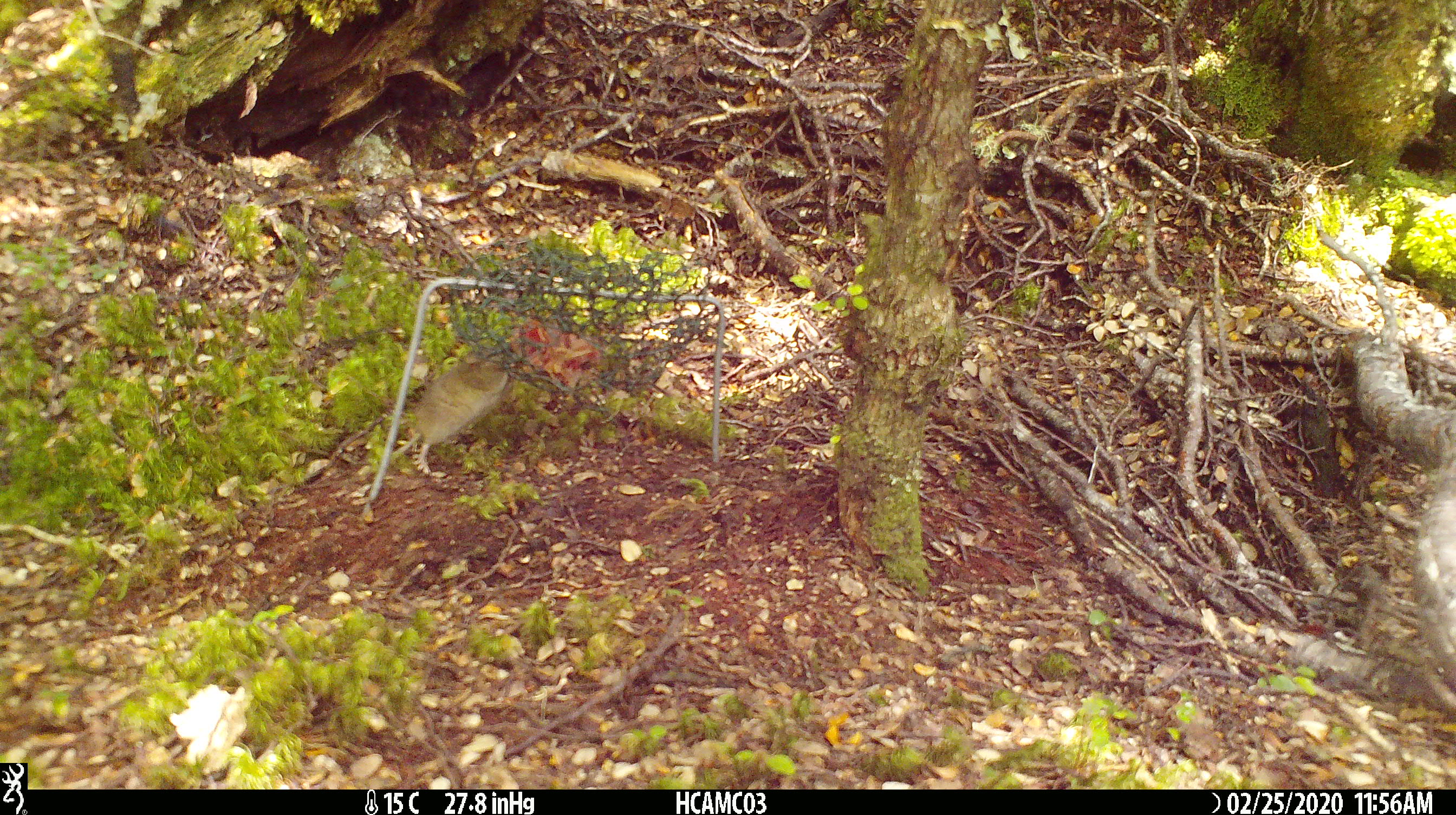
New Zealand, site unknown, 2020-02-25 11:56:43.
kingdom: Animalia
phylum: Chordata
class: Mammalia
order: Rodentia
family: Muridae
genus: Mus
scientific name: Mus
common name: mouse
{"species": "mouse (Mus)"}